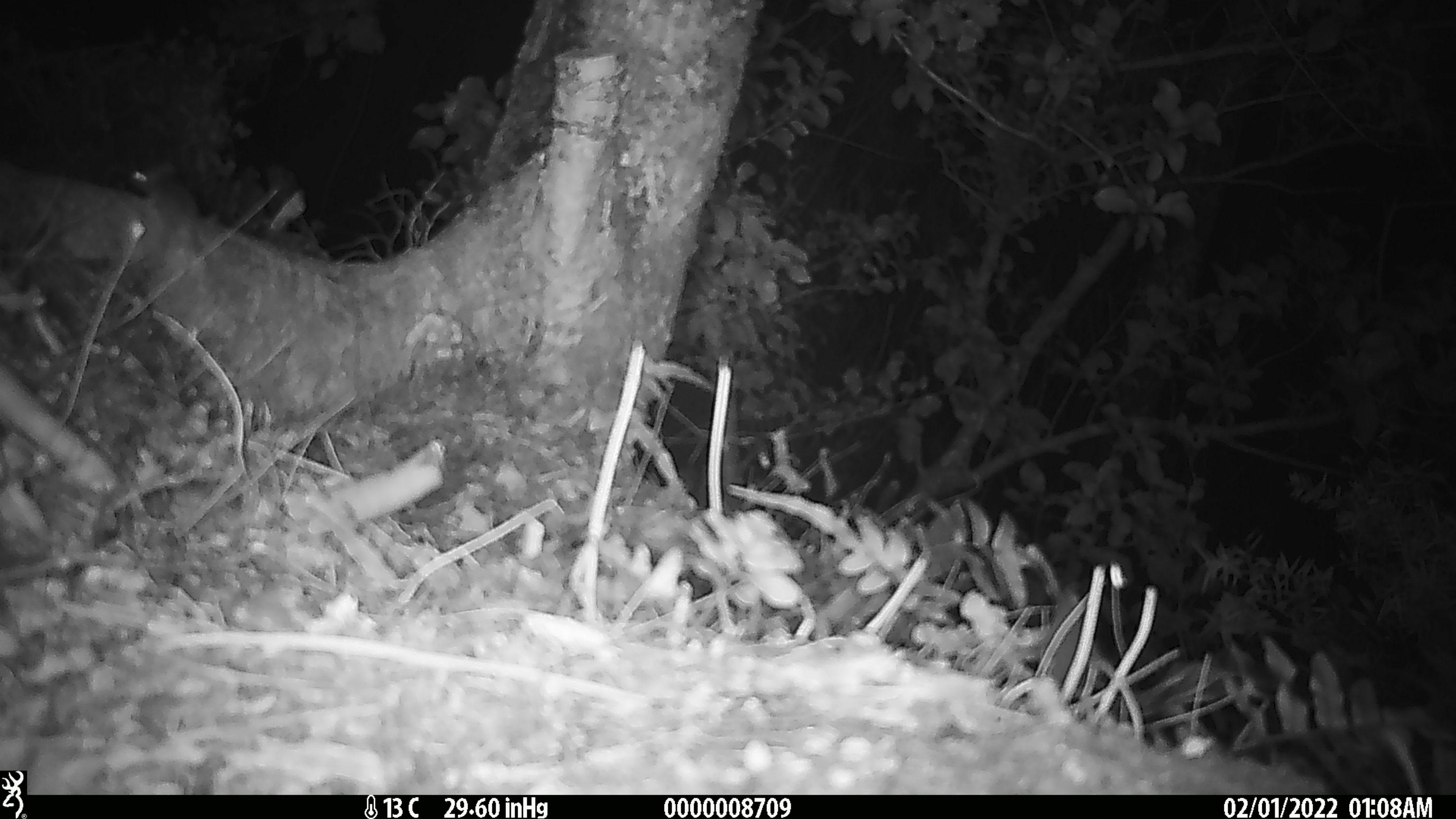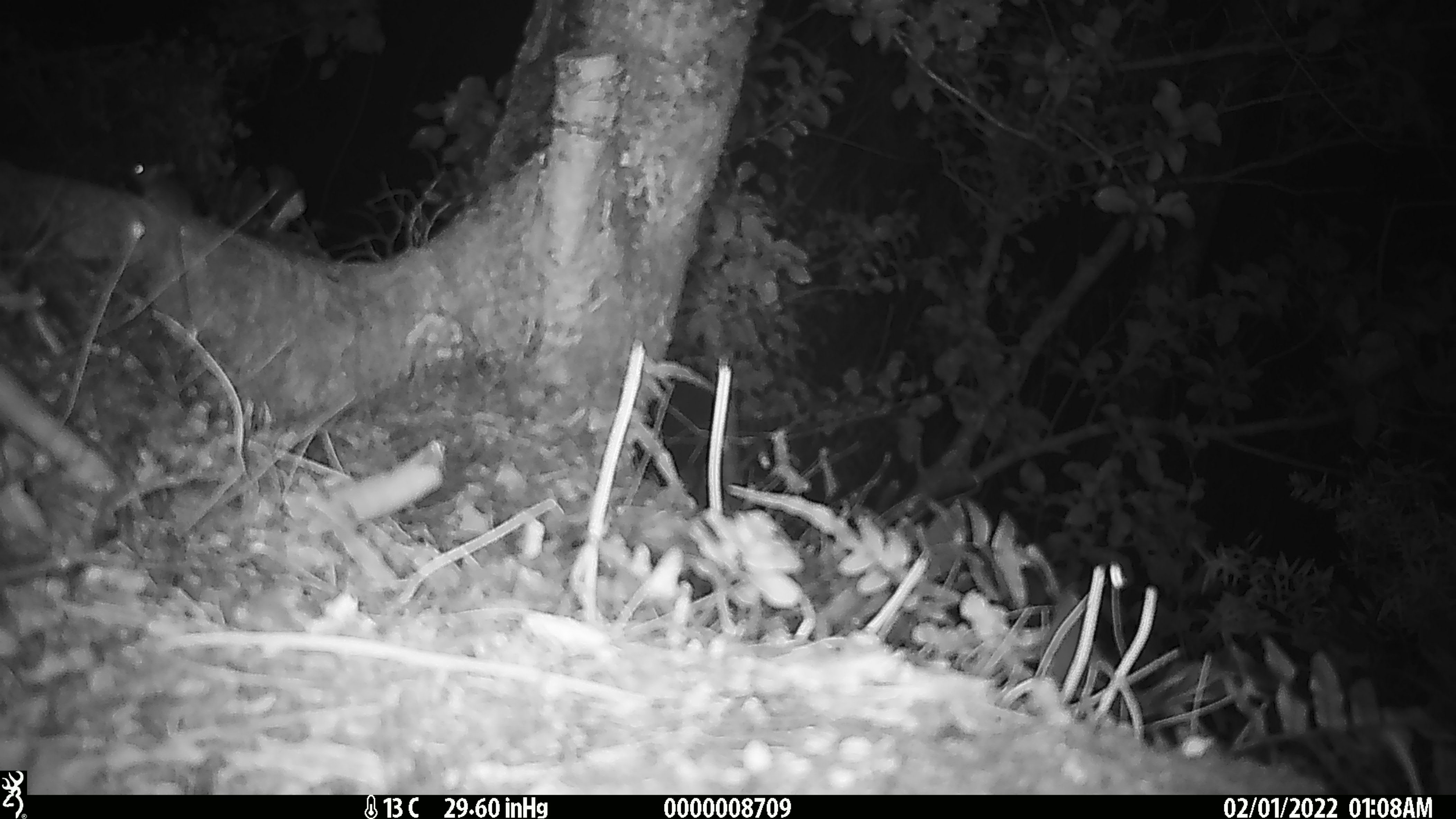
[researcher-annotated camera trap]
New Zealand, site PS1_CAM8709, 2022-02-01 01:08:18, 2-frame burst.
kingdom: Animalia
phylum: Chordata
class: Mammalia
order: Rodentia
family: Muridae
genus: Mus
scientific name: Mus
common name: mouse